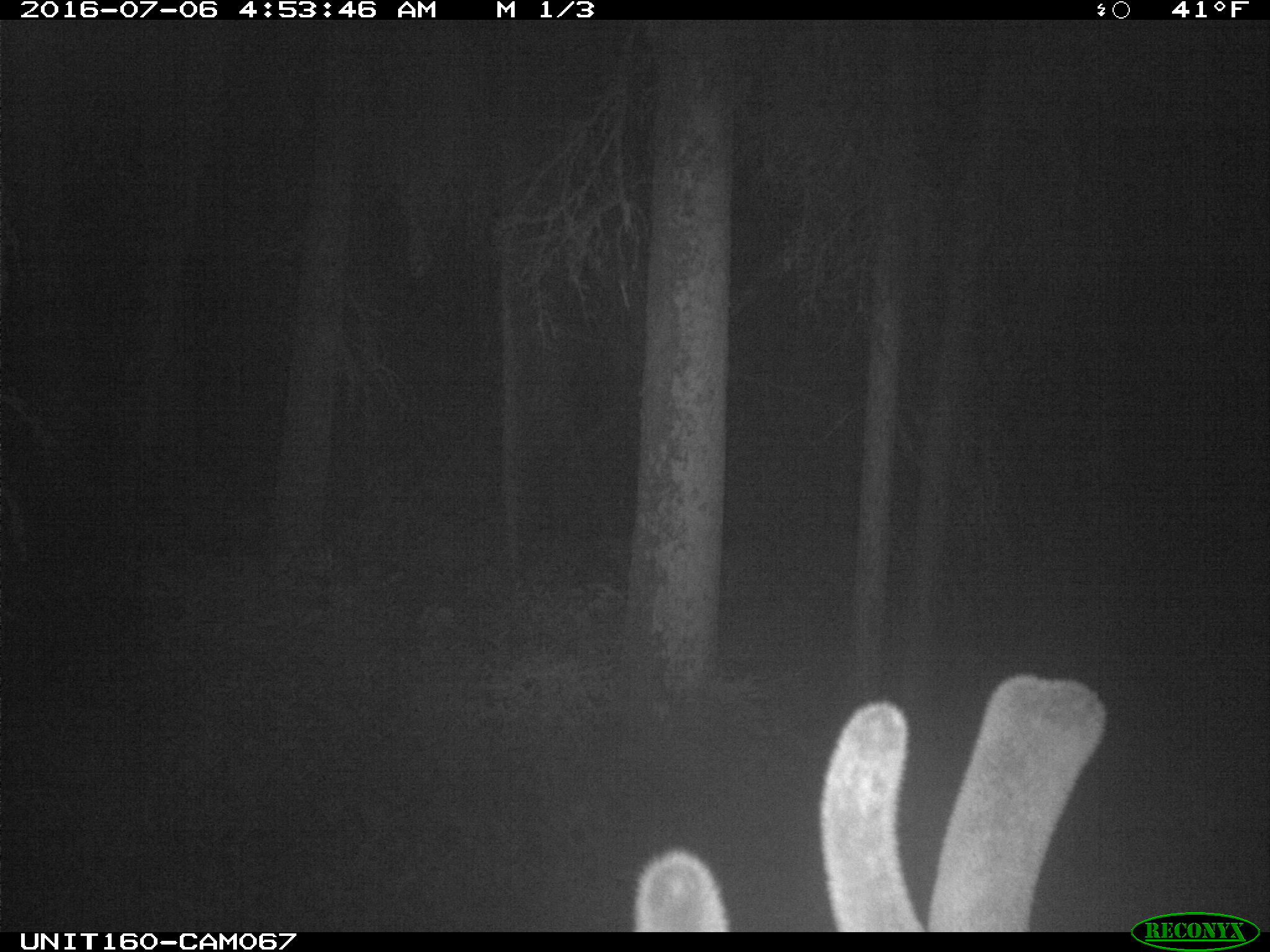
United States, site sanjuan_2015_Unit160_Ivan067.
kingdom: Animalia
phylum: Chordata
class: Mammalia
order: Artiodactyla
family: Cervidae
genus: Cervus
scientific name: Cervus elaphus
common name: red deer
Cervus elaphus (red deer).